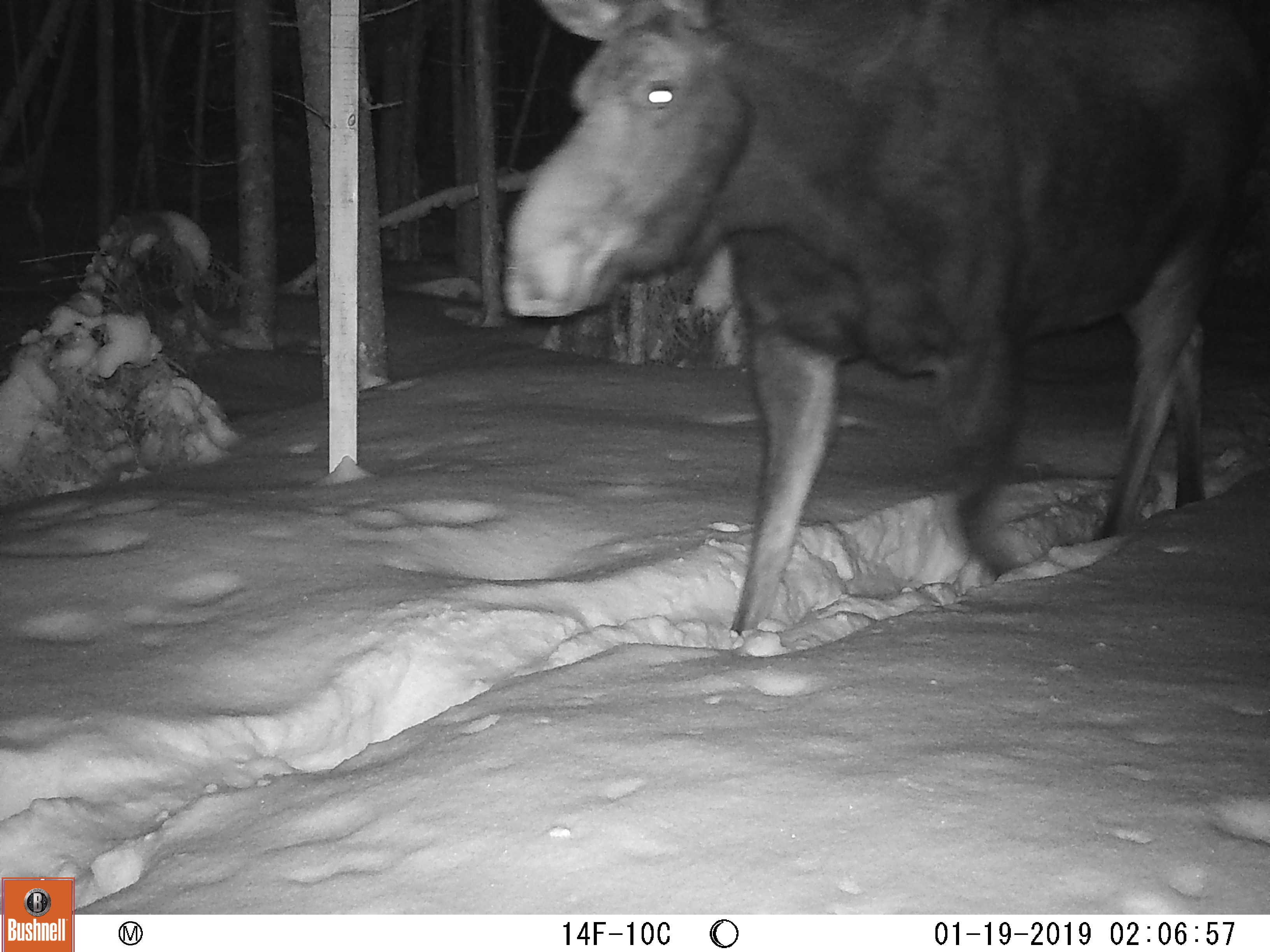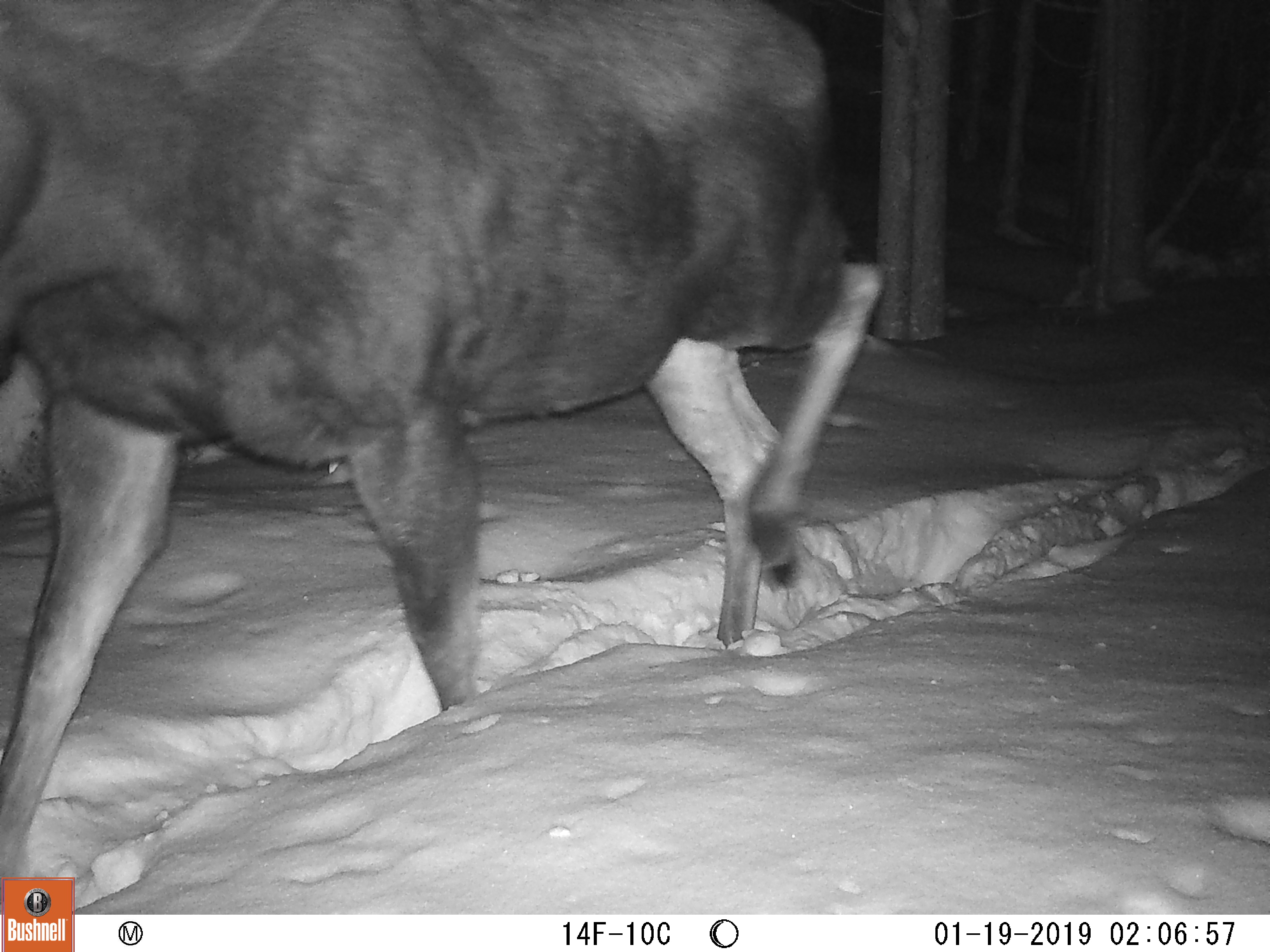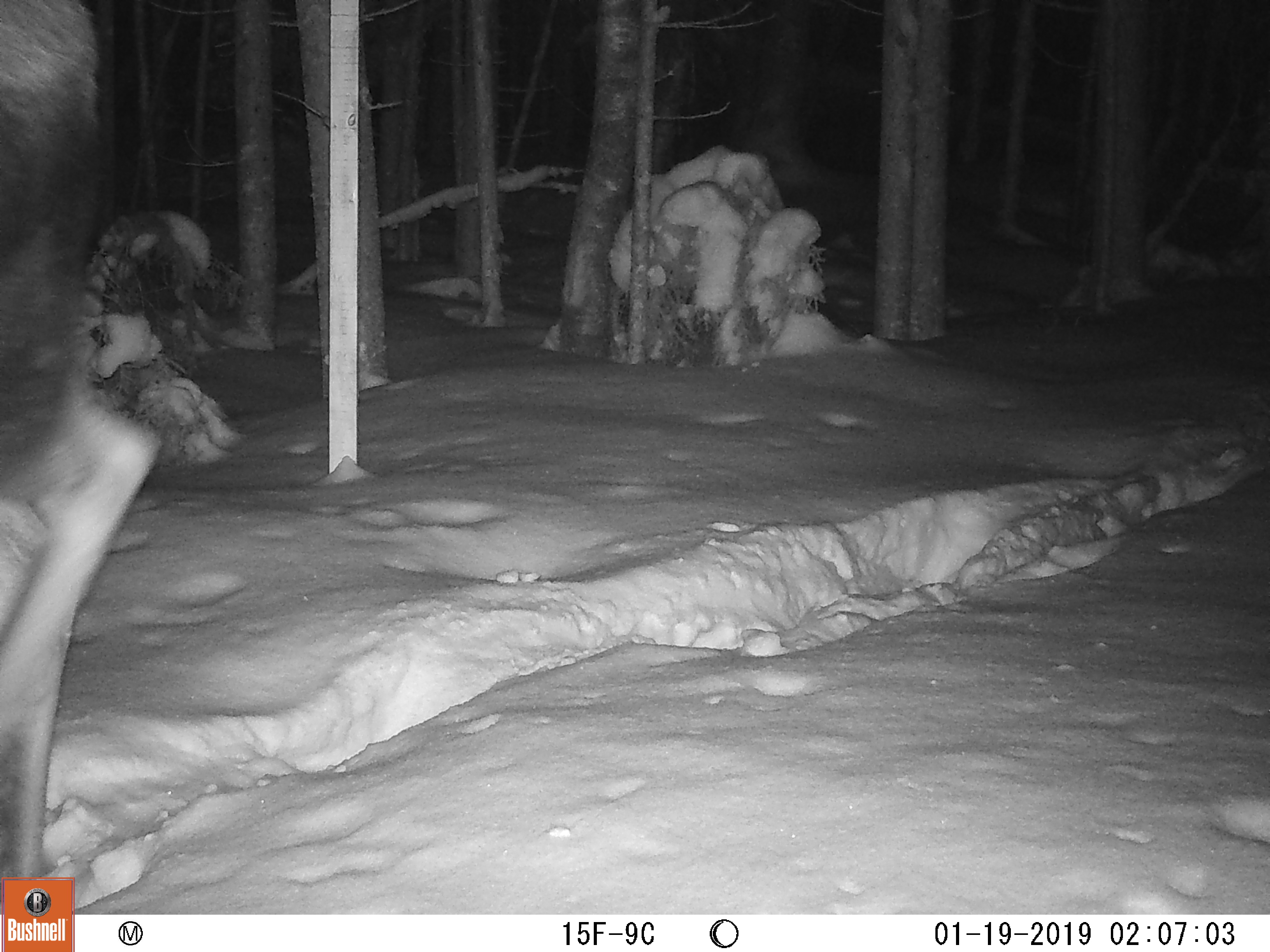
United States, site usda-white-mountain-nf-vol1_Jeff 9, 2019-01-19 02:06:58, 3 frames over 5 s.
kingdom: Animalia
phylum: Chordata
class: Mammalia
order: Artiodactyla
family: Cervidae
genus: Alces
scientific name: Alces alces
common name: moose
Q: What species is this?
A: Moose (Alces alces).